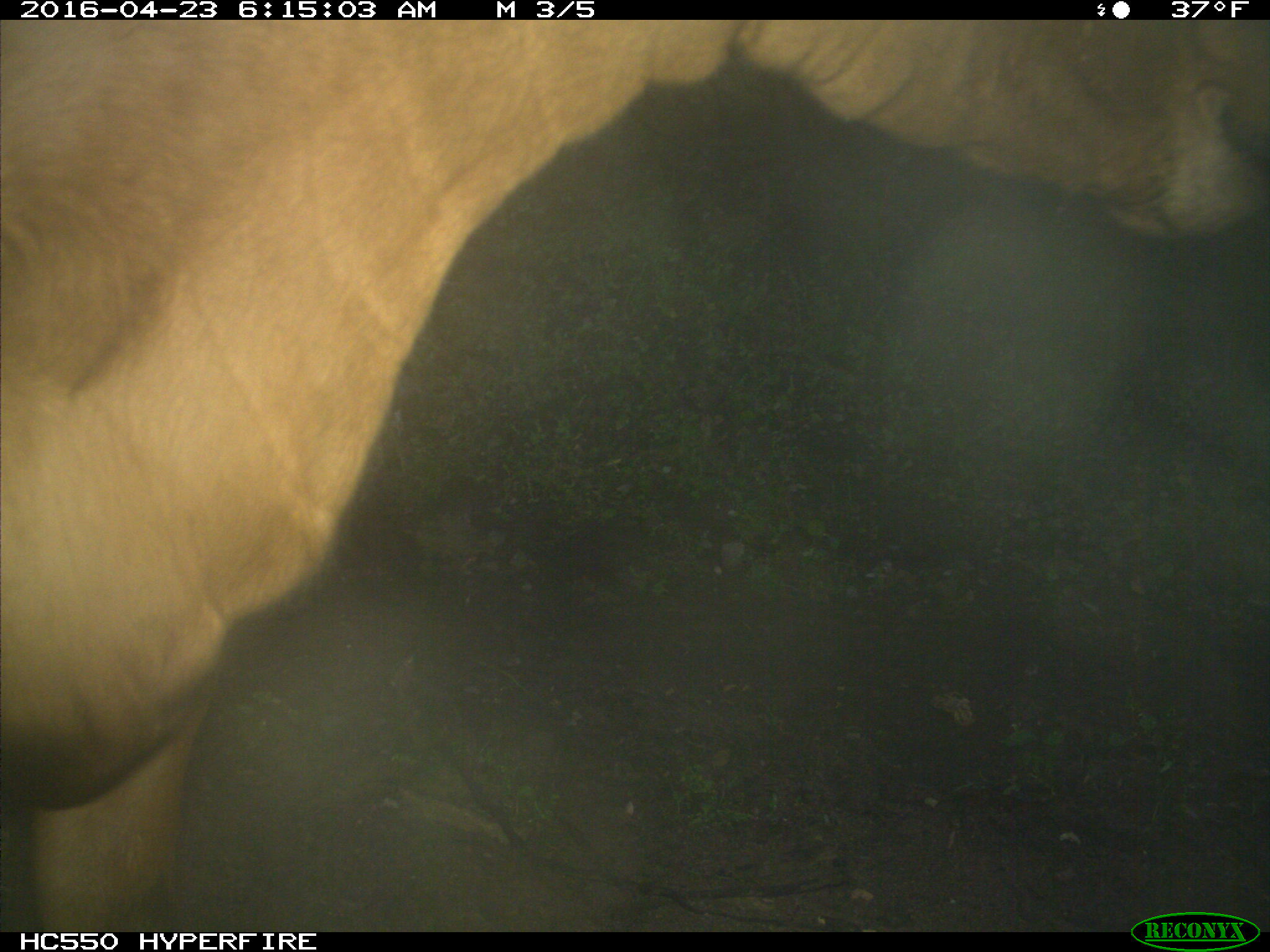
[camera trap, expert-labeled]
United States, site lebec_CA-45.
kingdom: Animalia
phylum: Chordata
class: Mammalia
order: Artiodactyla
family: Bovidae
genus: Bos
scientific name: Bos taurus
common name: domestic cow